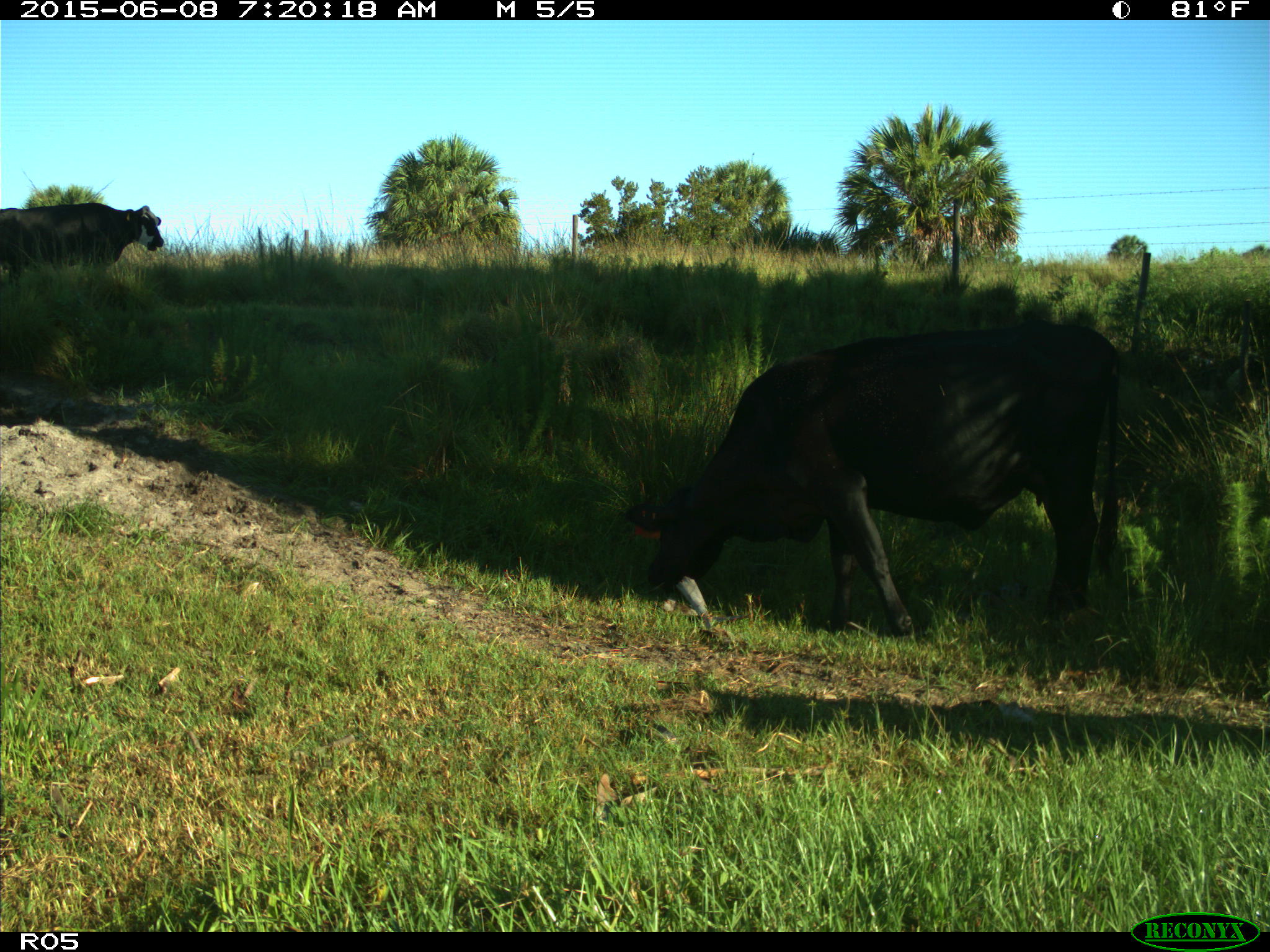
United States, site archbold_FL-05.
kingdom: Animalia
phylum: Chordata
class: Mammalia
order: Artiodactyla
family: Bovidae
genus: Bos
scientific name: Bos taurus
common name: domestic cow